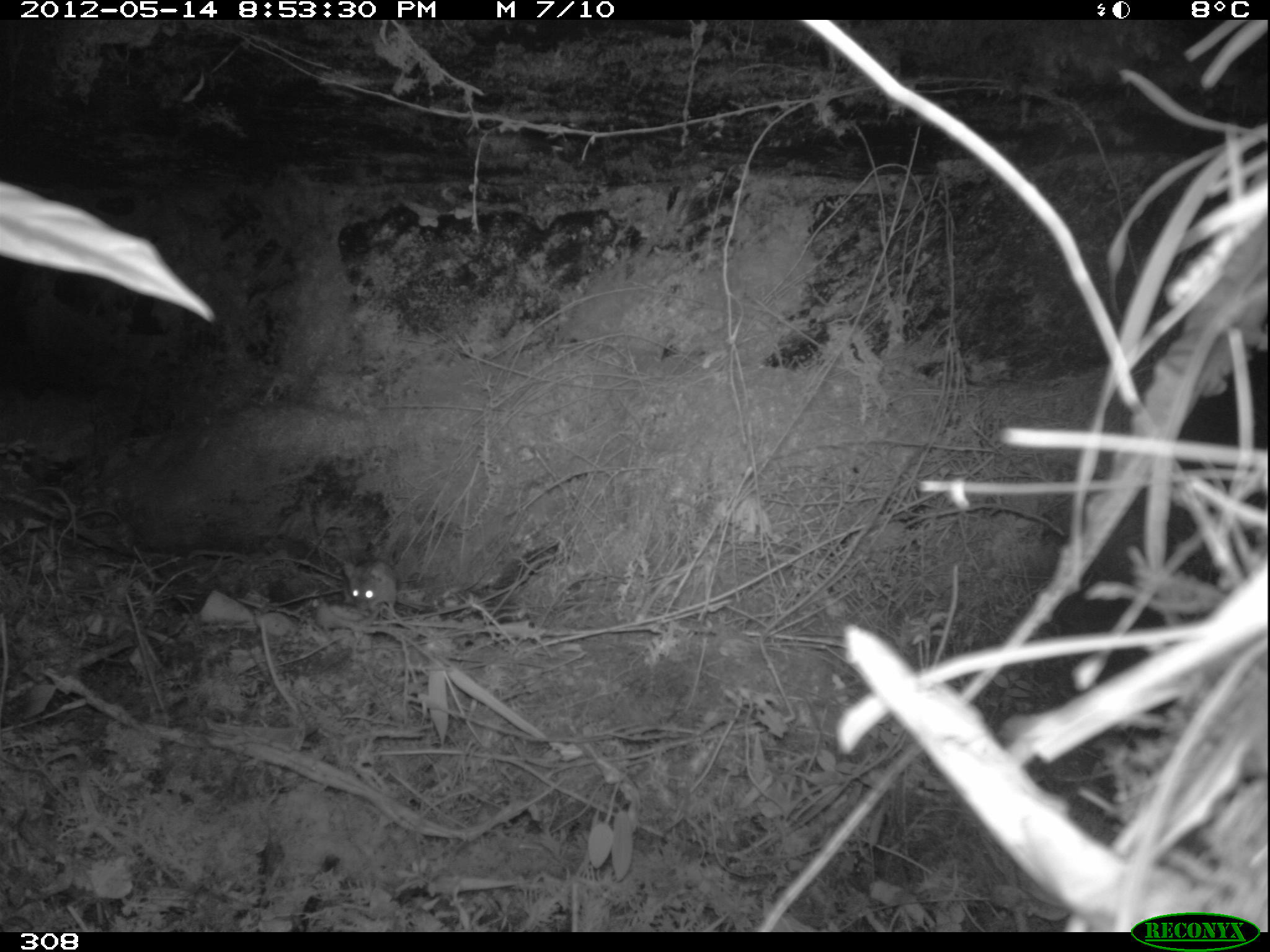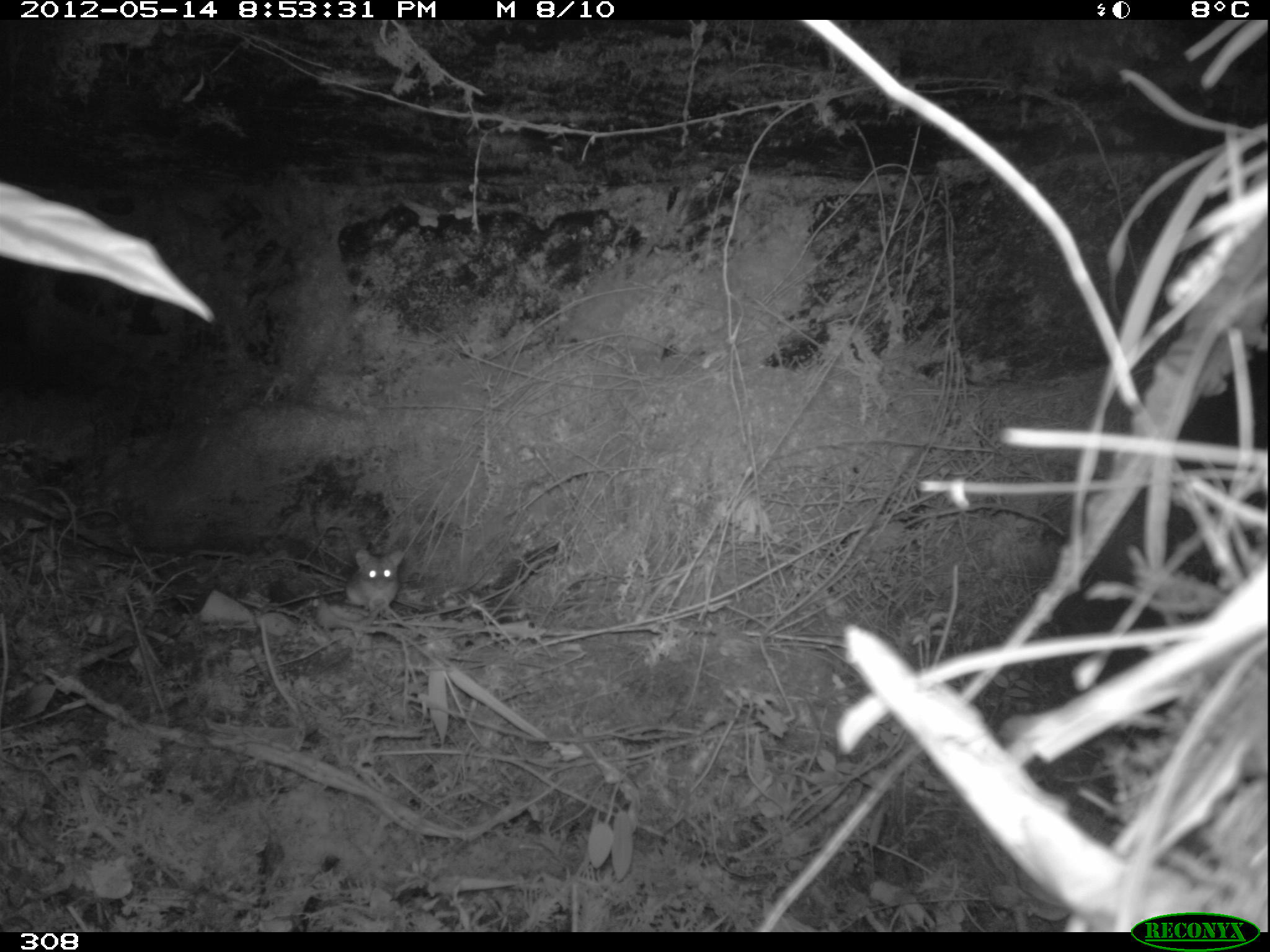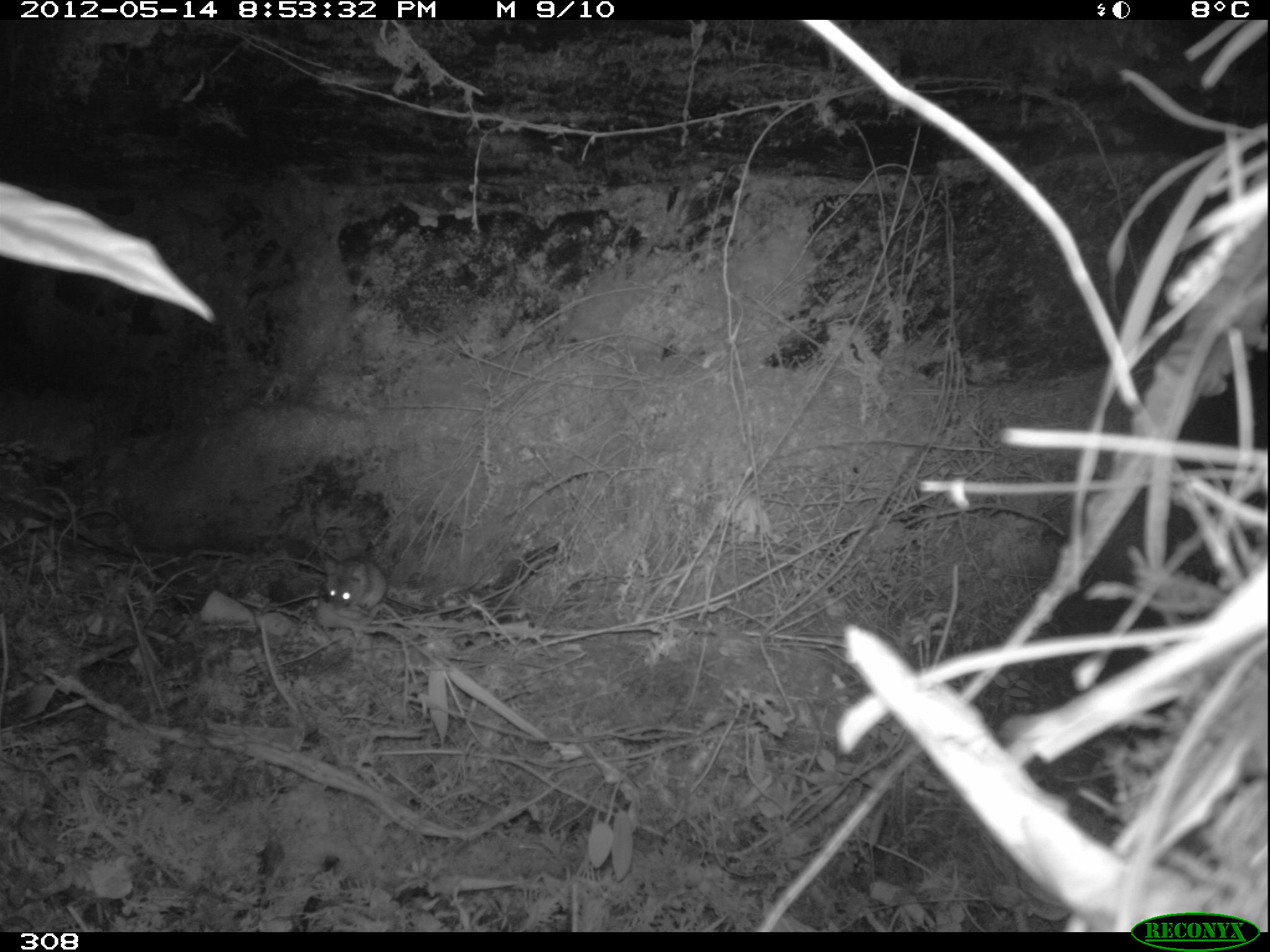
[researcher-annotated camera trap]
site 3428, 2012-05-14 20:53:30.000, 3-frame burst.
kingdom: Animalia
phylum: Chordata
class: Mammalia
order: Rodentia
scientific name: Rodentia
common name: rodents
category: unknown rodent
Unknown rodent (rodents) (Rodentia).